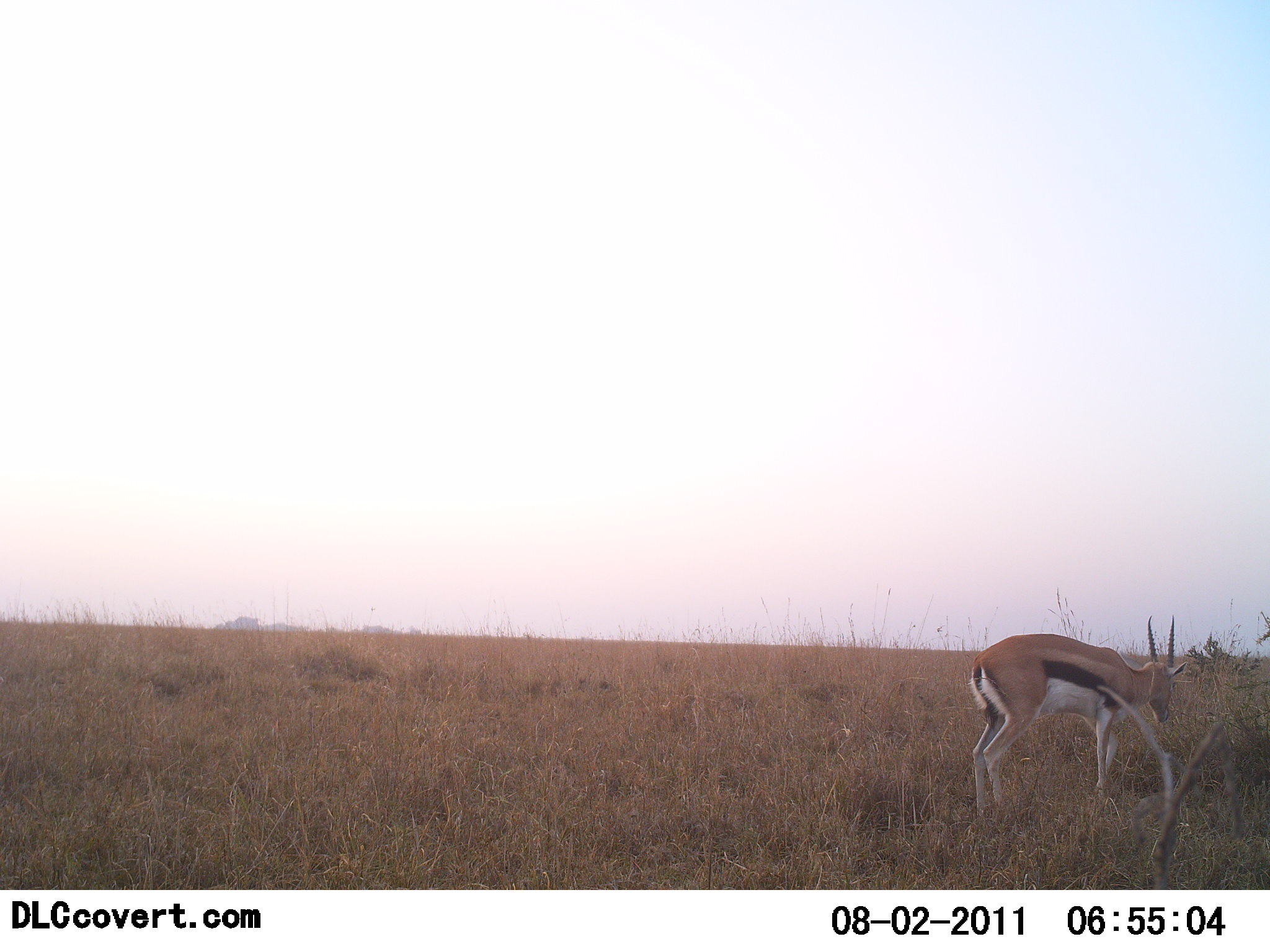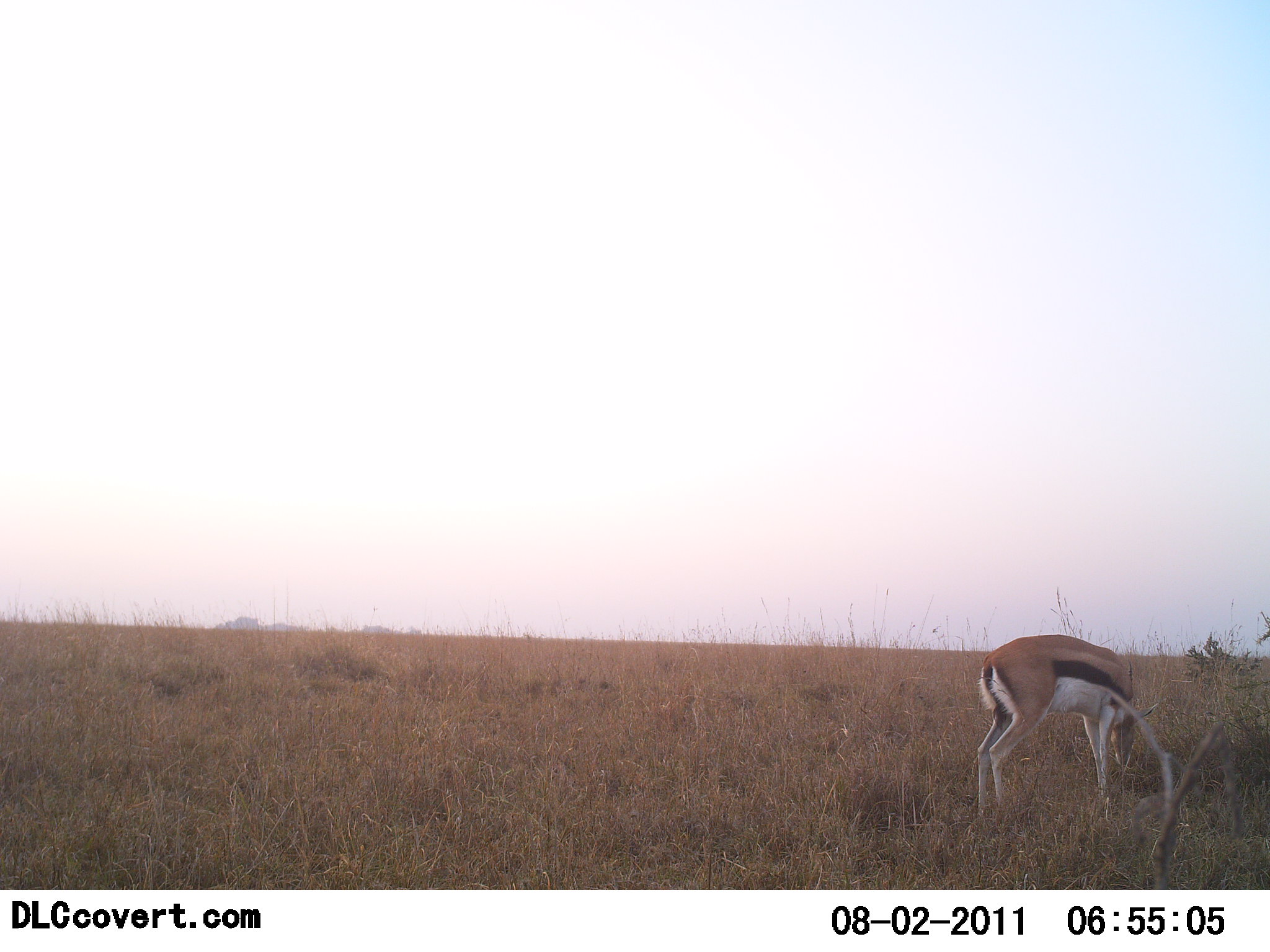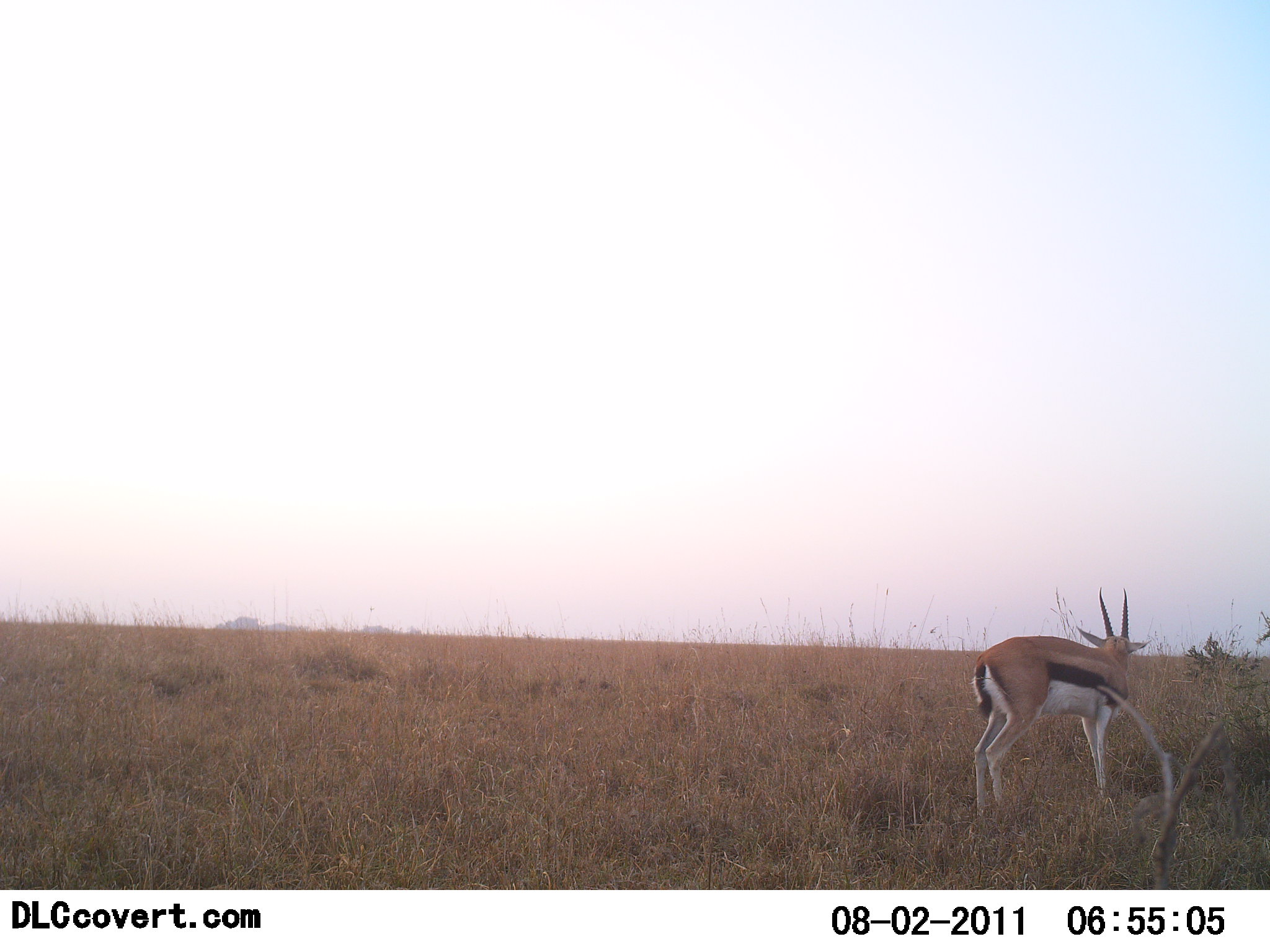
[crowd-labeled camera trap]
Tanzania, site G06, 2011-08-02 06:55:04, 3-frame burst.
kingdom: Animalia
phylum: Chordata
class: Mammalia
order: Artiodactyla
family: Bovidae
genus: Eudorcas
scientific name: Eudorcas thomsonii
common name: thomson's gazelle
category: gazellethomsons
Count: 1.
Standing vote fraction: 40%.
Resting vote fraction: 0%.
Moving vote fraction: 0%.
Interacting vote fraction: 0%.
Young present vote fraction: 0%.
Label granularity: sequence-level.